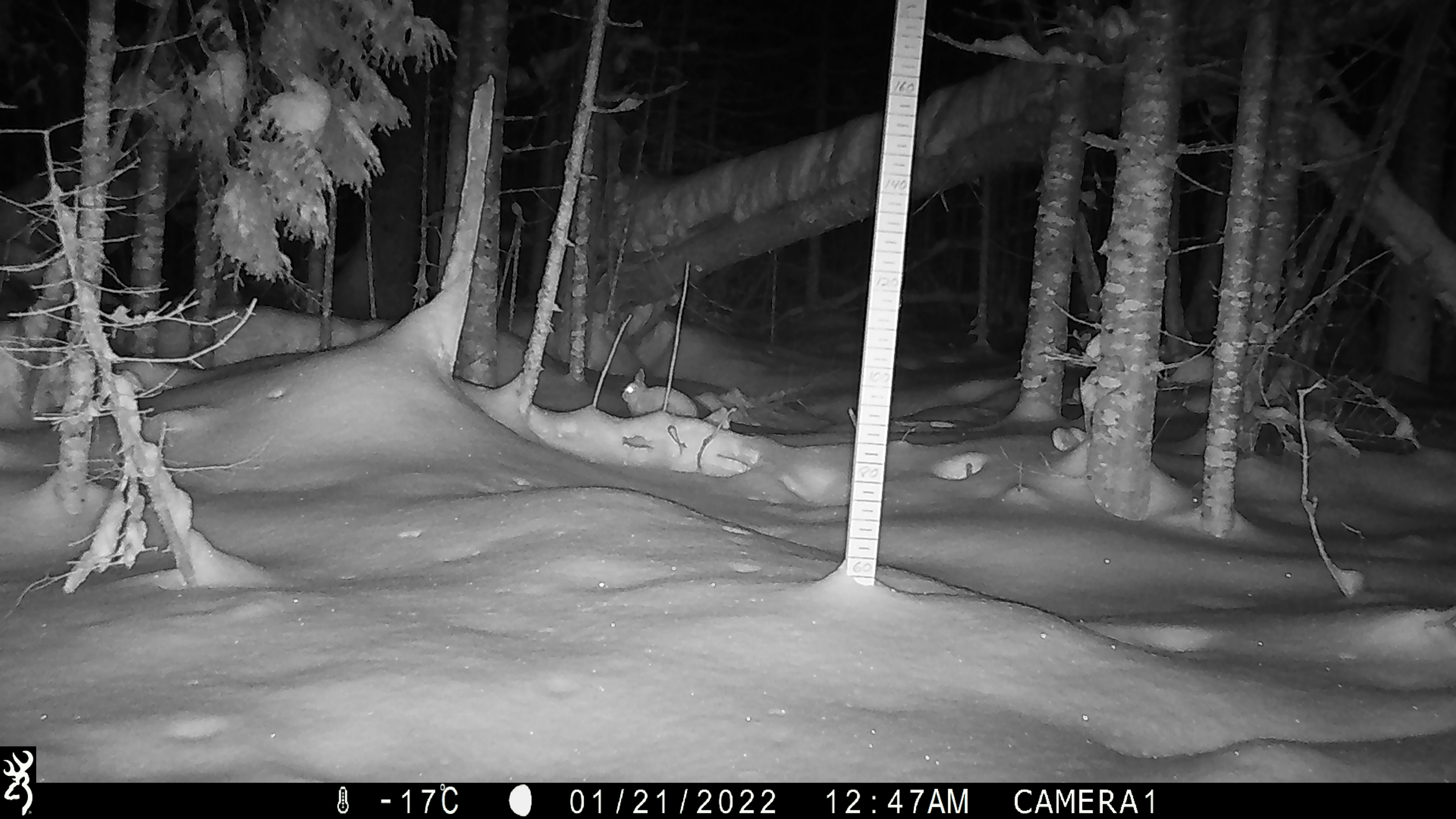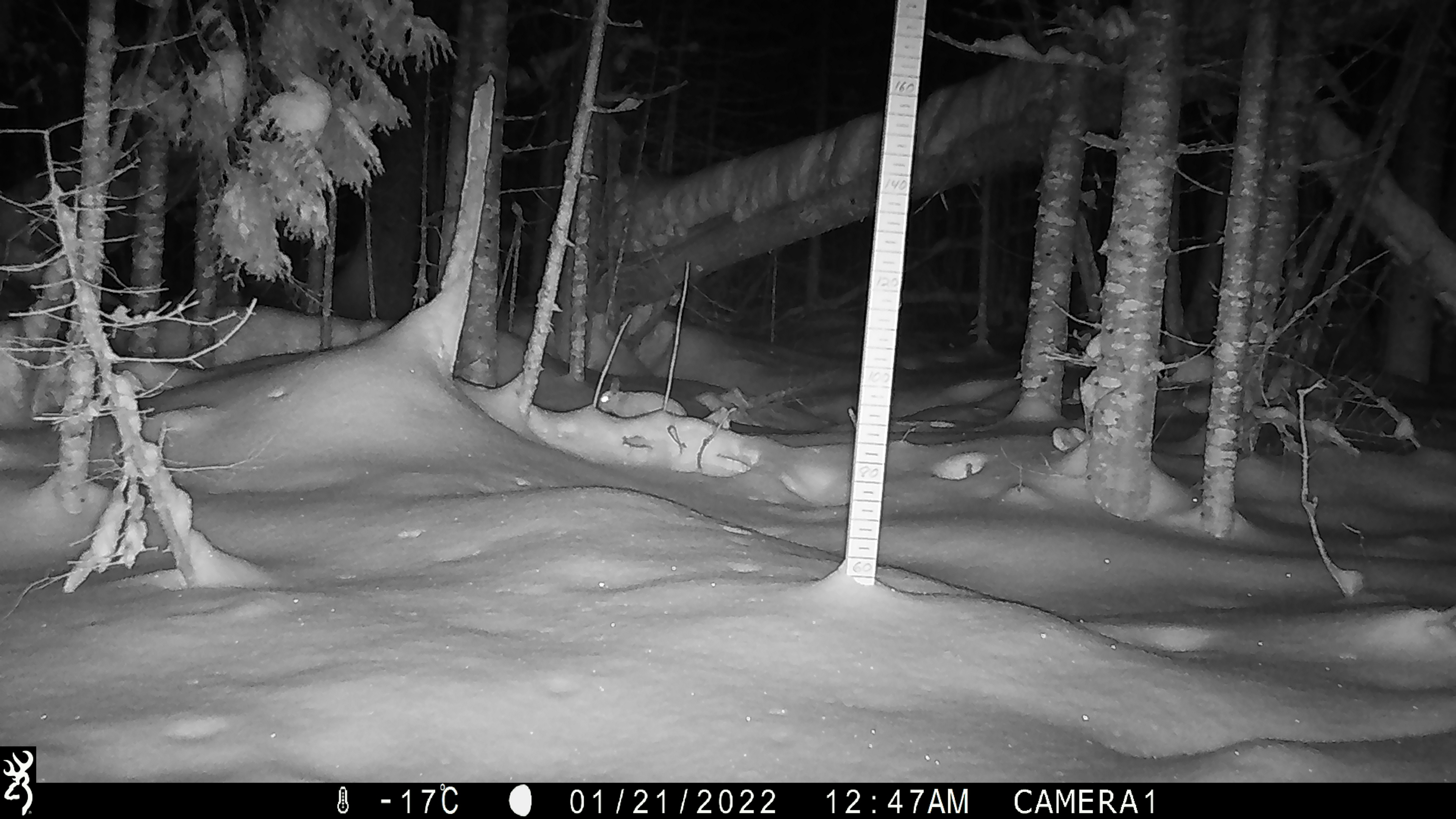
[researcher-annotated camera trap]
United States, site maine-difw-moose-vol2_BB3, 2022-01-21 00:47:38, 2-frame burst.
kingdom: Animalia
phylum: Chordata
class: Mammalia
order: Lagomorpha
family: Leporidae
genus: Lepus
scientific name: Lepus americanus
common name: snowshoe hare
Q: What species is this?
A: Snowshoe hare (Lepus americanus).